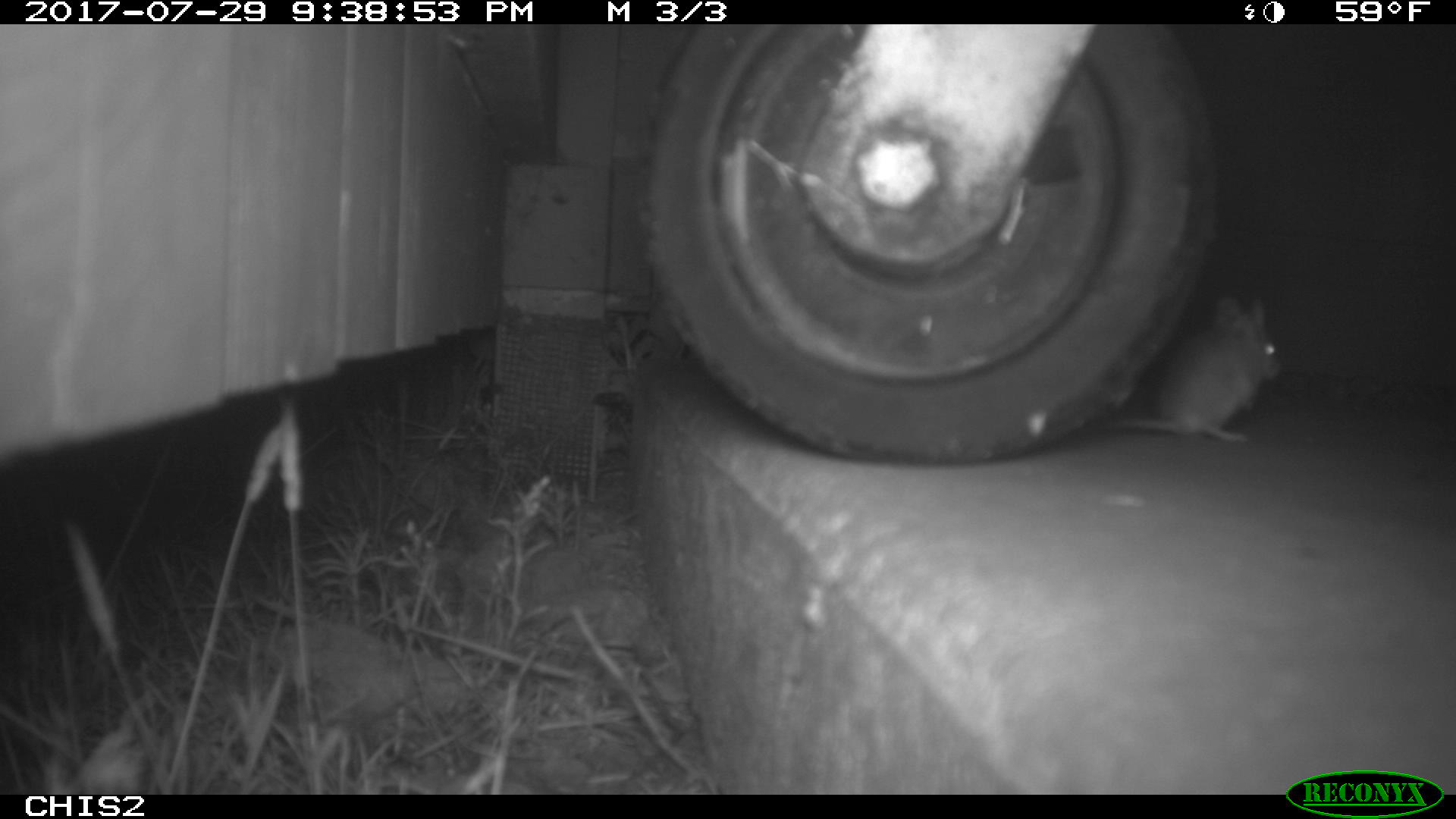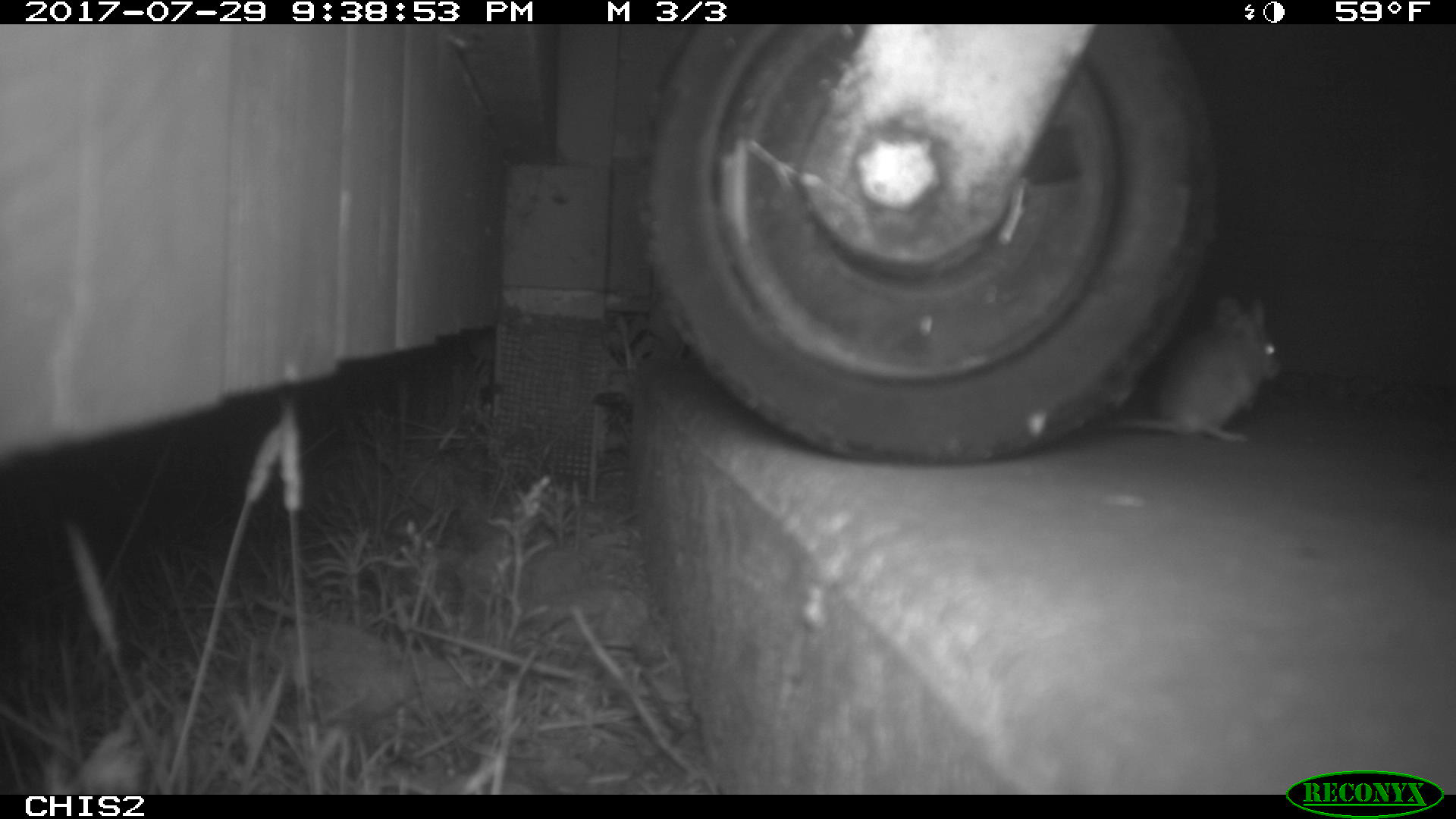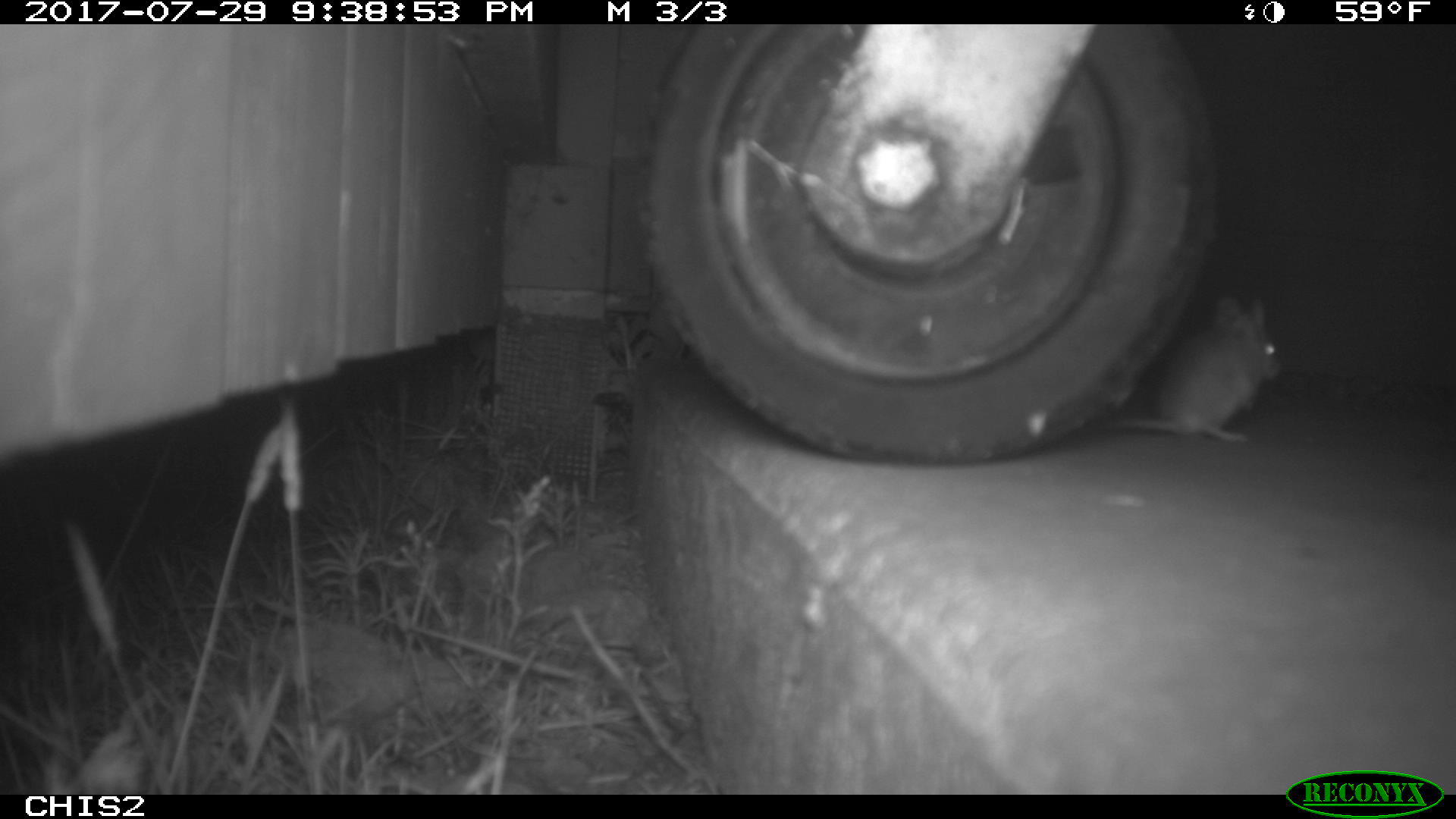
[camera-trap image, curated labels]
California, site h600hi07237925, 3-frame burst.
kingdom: Animalia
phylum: Chordata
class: Mammalia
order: Rodentia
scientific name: Rodentia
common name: rodent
Rodent (Rodentia).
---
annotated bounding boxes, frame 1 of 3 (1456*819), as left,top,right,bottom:
rodent: 1085,294,1281,441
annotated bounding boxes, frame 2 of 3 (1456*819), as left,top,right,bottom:
rodent: 1090,297,1284,442; 383,764,532,795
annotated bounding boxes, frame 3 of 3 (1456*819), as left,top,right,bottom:
rodent: 1107,294,1284,444